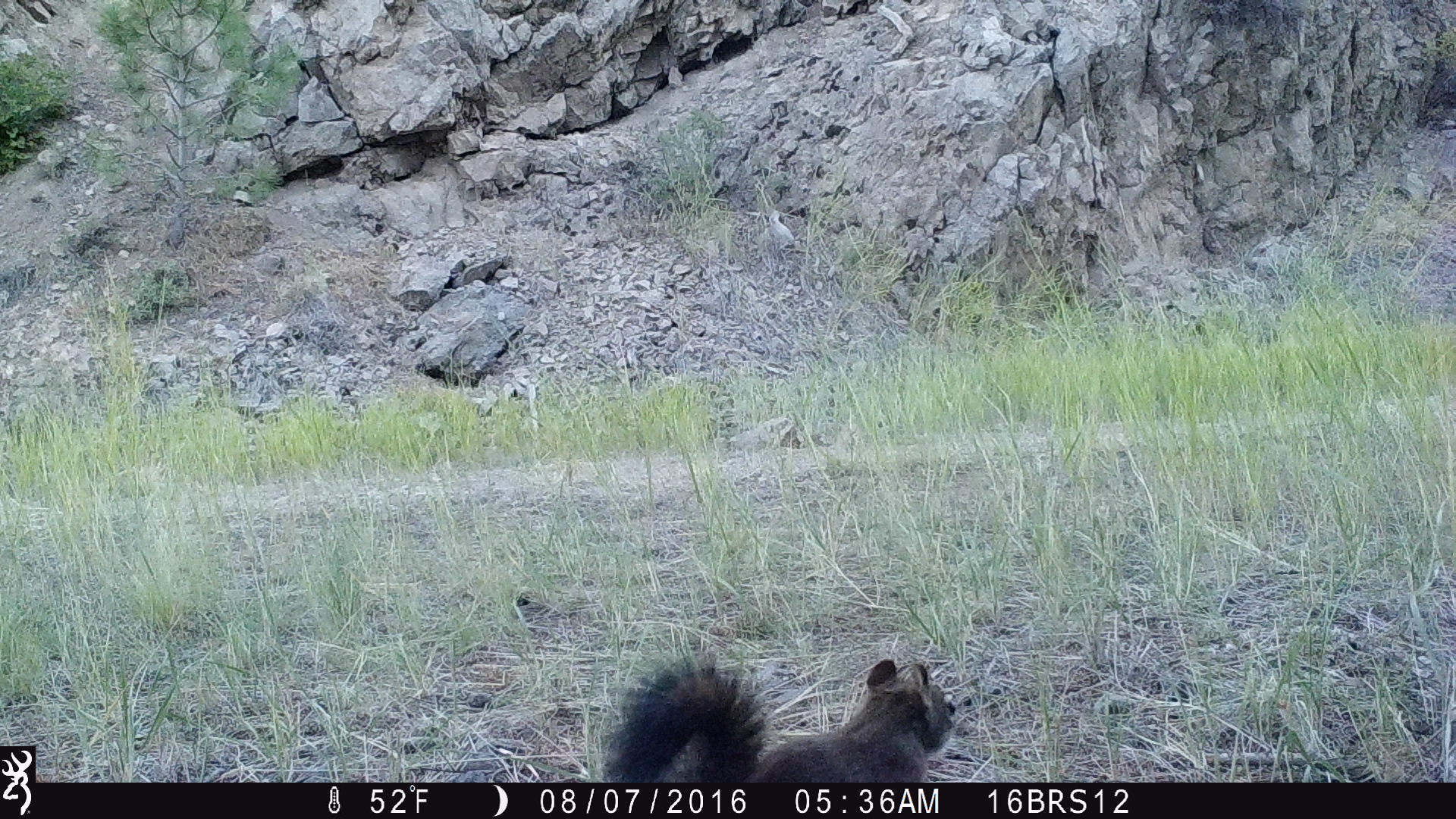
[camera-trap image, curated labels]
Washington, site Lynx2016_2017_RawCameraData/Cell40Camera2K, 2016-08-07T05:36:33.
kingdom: Animalia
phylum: Chordata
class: Mammalia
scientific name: Mammalia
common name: small mammal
Small mammal (Mammalia). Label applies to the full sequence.